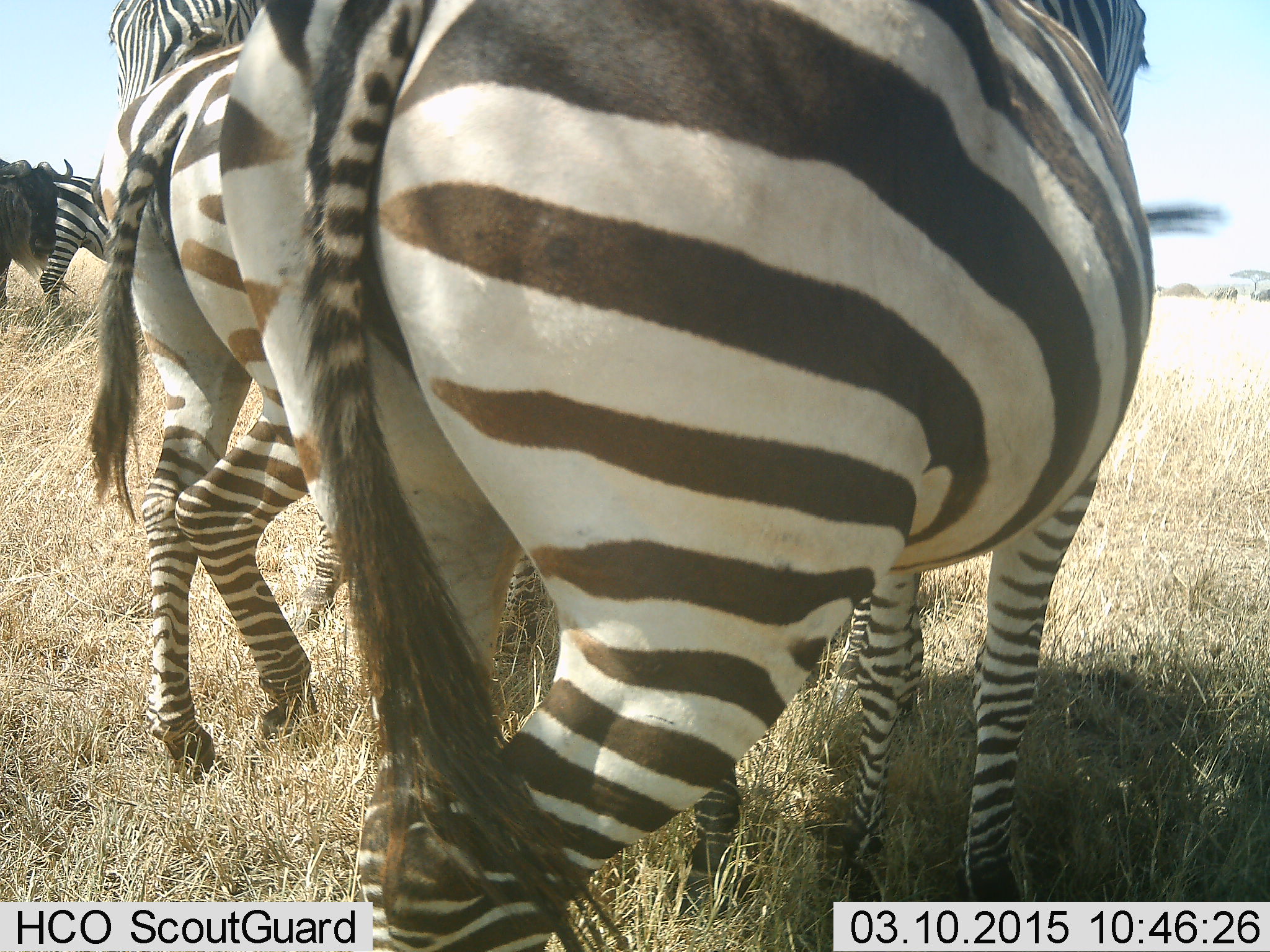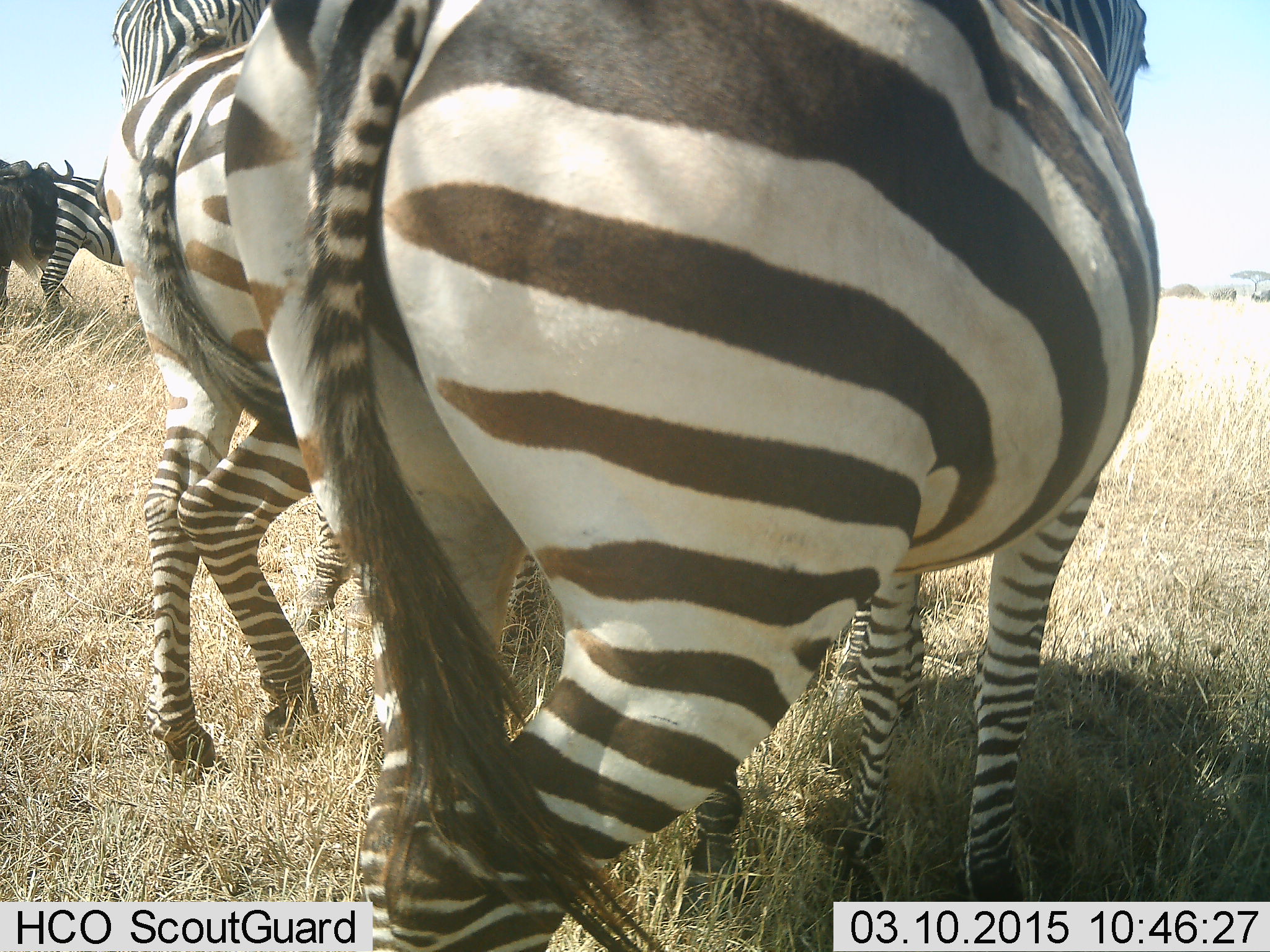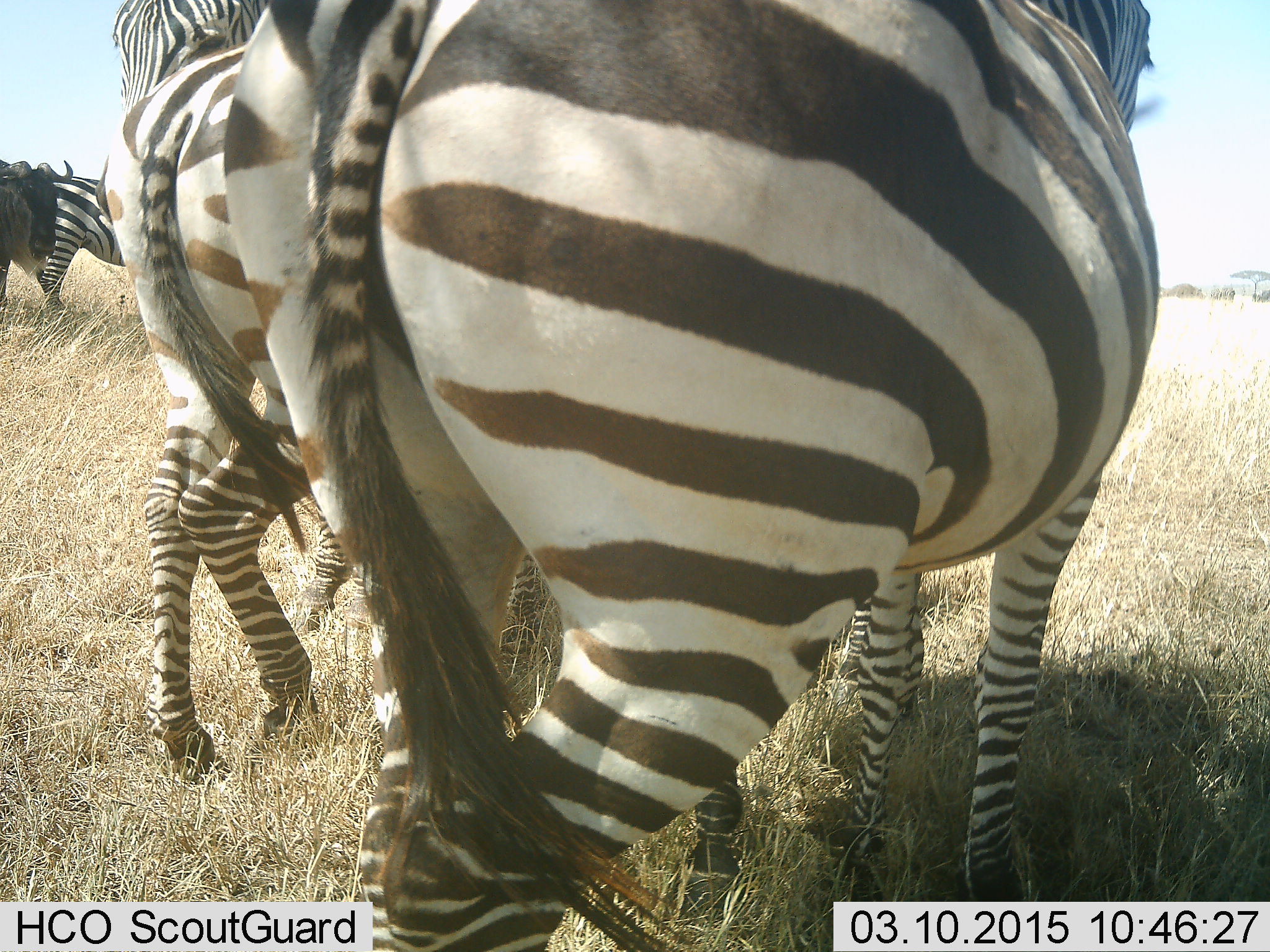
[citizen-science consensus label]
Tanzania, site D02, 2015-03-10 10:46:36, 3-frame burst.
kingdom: Animalia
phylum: Chordata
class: Mammalia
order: Artiodactyla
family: Bovidae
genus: Connochaetes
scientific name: Connochaetes taurinus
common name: blue wildebeest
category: wildebeest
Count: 3.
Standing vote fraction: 100%.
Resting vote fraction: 10%.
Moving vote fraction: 10%.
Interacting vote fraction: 0%.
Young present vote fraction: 0%.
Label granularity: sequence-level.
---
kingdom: Animalia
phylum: Chordata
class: Mammalia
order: Perissodactyla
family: Equidae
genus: Equus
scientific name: Equus quagga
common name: plains zebra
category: zebra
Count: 4.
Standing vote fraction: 88%.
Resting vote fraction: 12%.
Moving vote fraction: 12%.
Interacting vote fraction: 18%.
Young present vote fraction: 6%.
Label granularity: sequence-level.